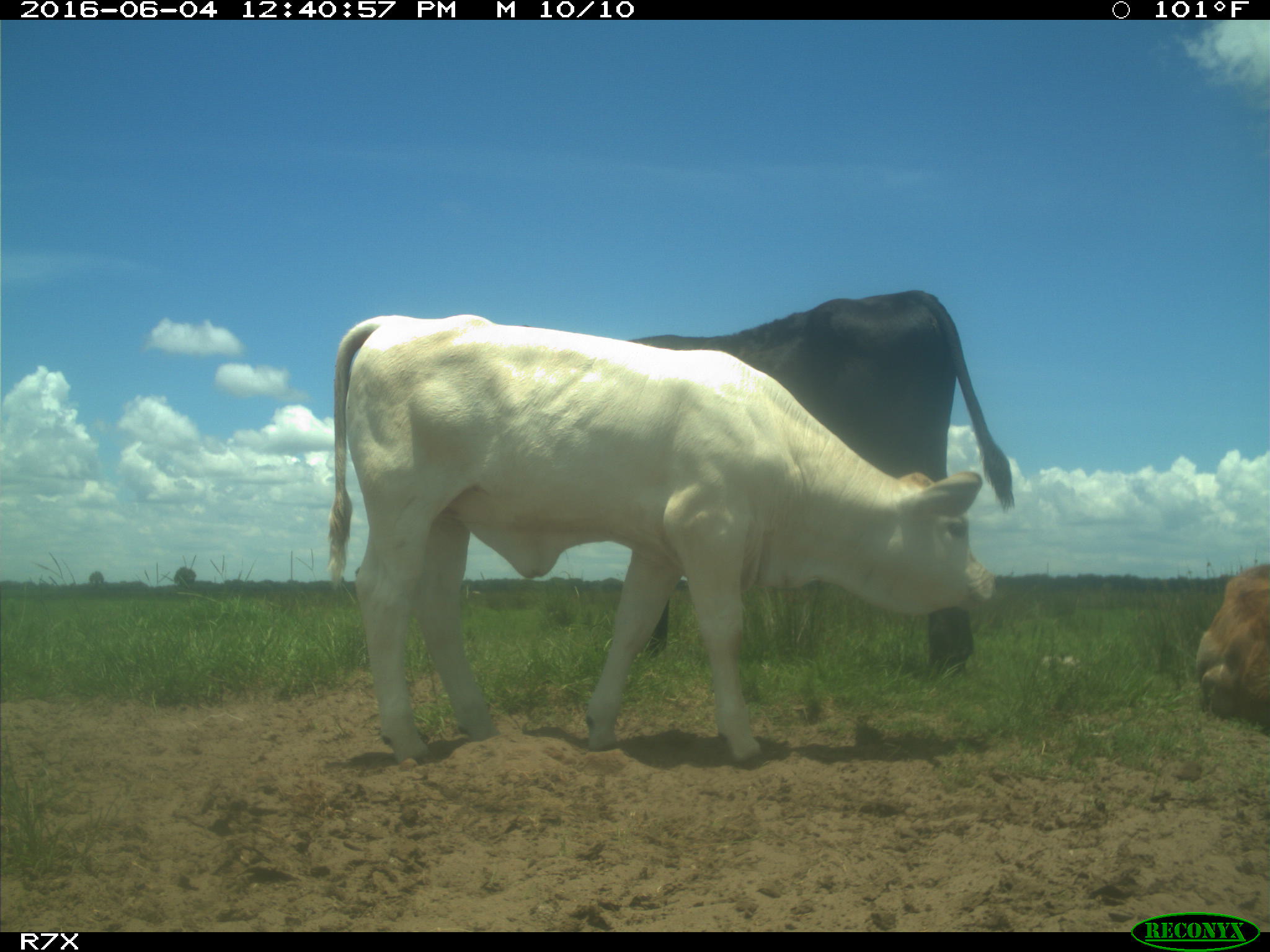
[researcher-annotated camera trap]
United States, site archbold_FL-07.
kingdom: Animalia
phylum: Chordata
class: Mammalia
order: Artiodactyla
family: Bovidae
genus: Bos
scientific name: Bos taurus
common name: domestic cow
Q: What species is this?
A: Bos taurus (domestic cow).